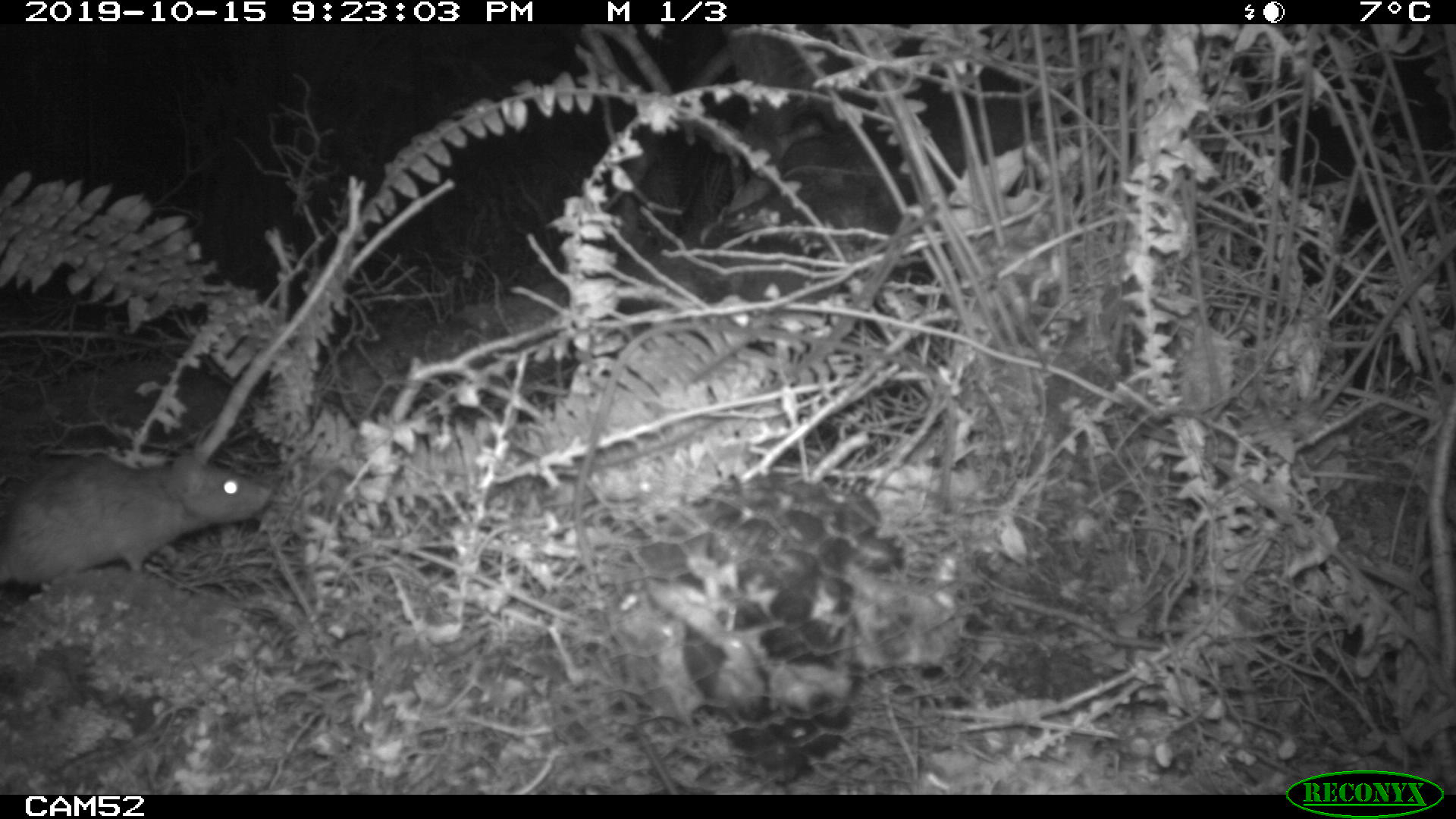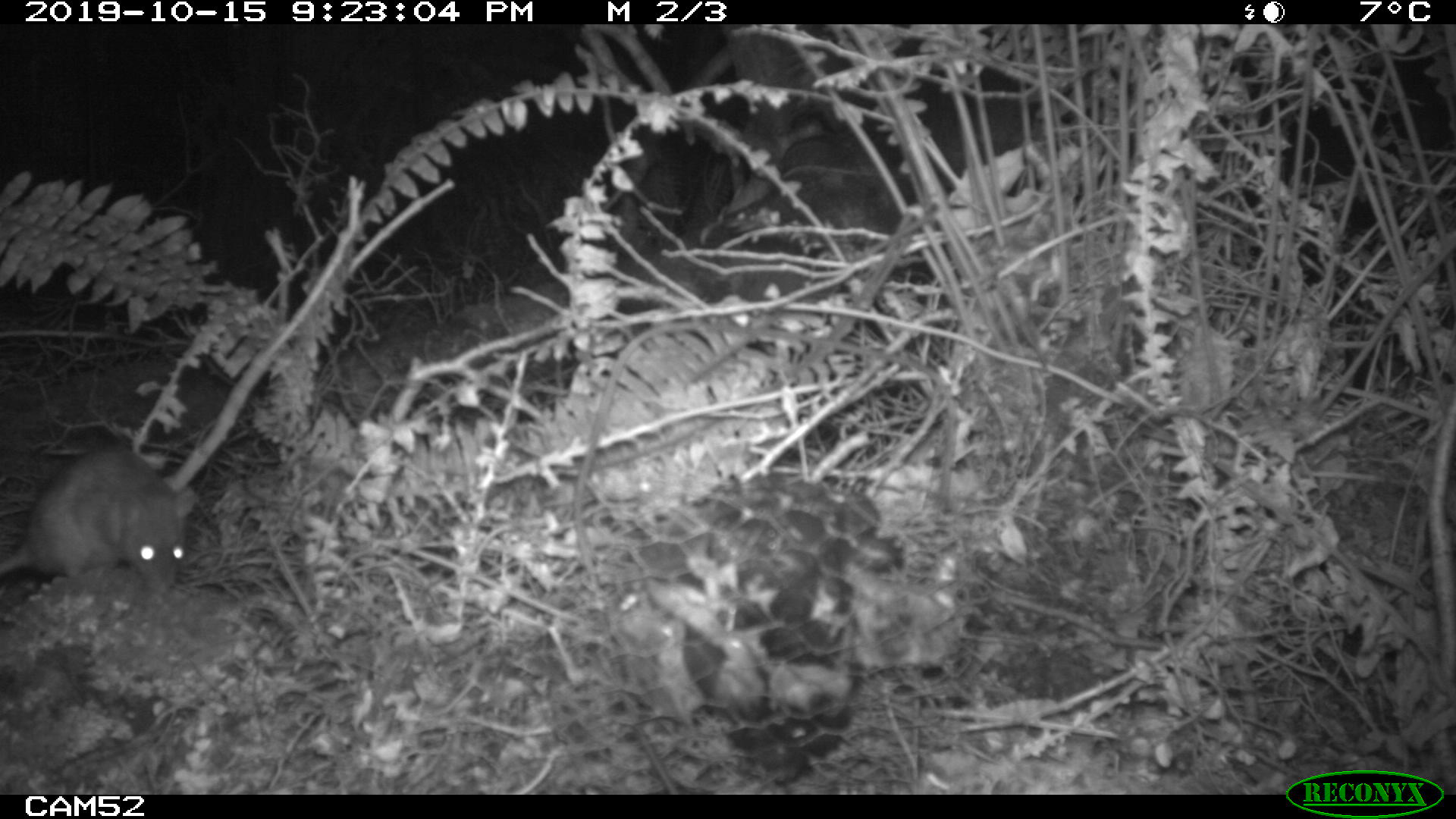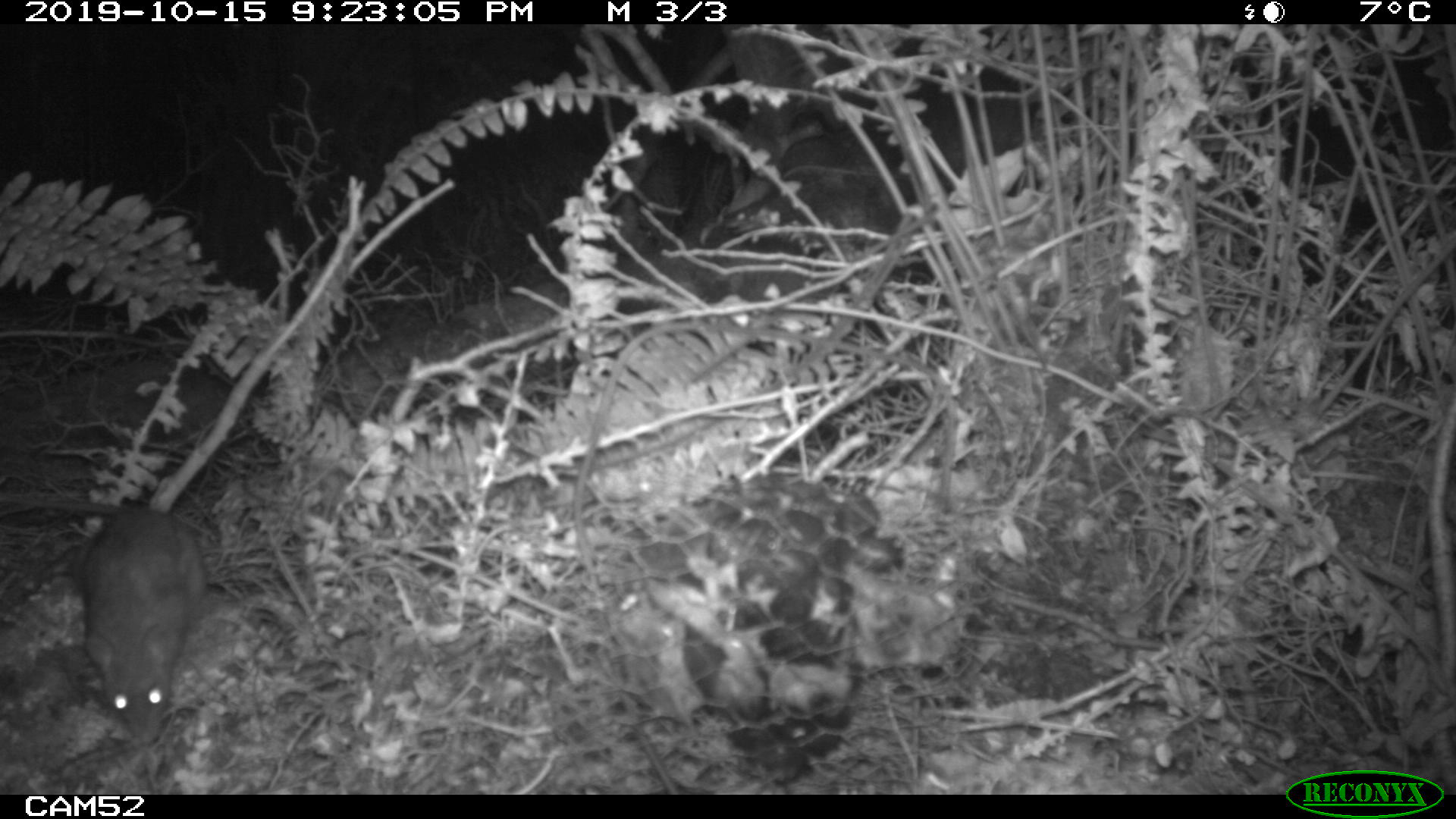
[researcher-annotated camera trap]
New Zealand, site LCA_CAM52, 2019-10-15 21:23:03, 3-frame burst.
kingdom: Animalia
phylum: Chordata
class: Mammalia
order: Rodentia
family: Muridae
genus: Rattus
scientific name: Rattus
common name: rat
Rat (Rattus).